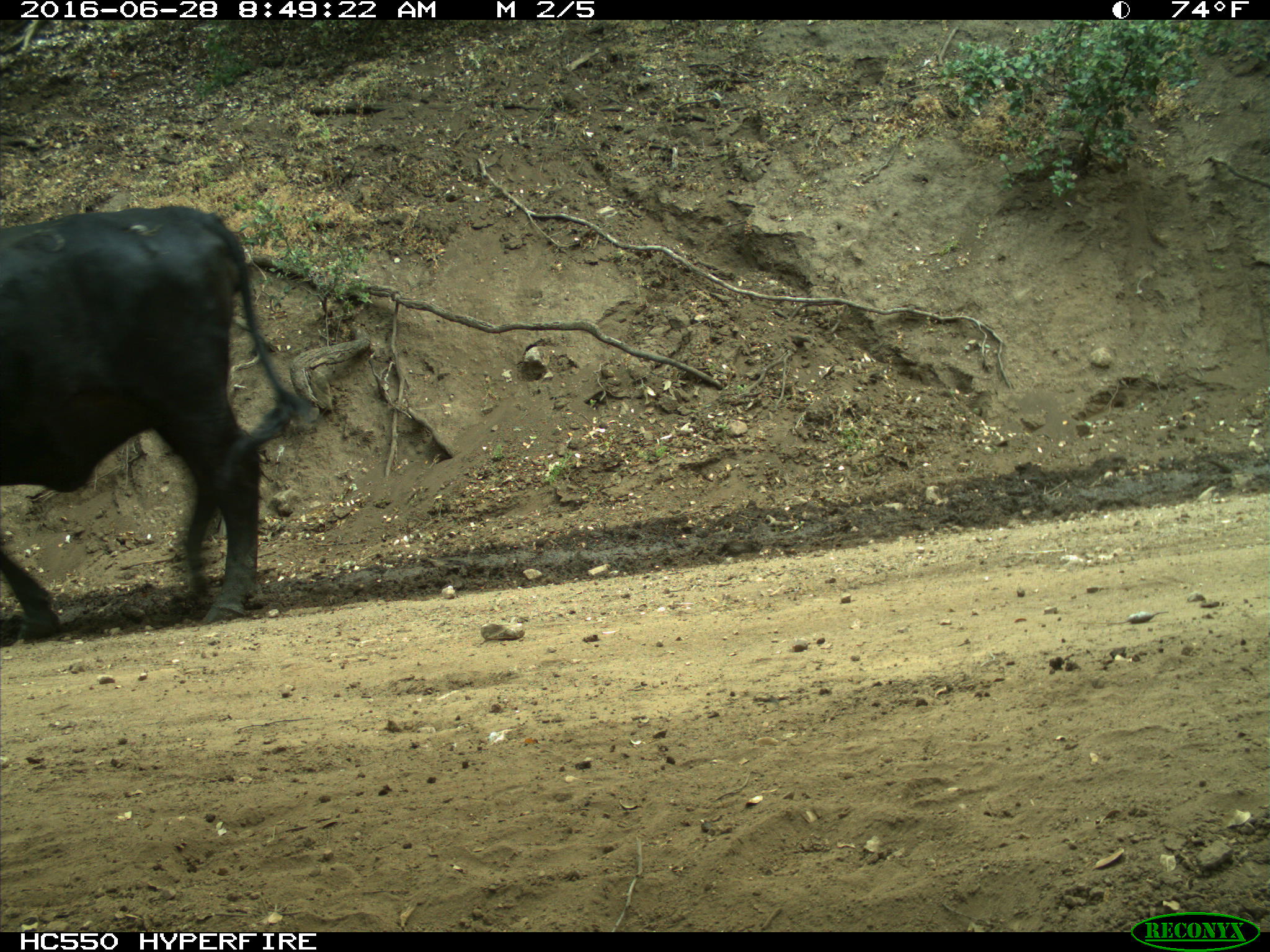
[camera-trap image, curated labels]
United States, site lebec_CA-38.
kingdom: Animalia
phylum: Chordata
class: Mammalia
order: Artiodactyla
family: Bovidae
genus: Bos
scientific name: Bos taurus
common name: domestic cow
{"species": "Bos taurus (domestic cow)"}